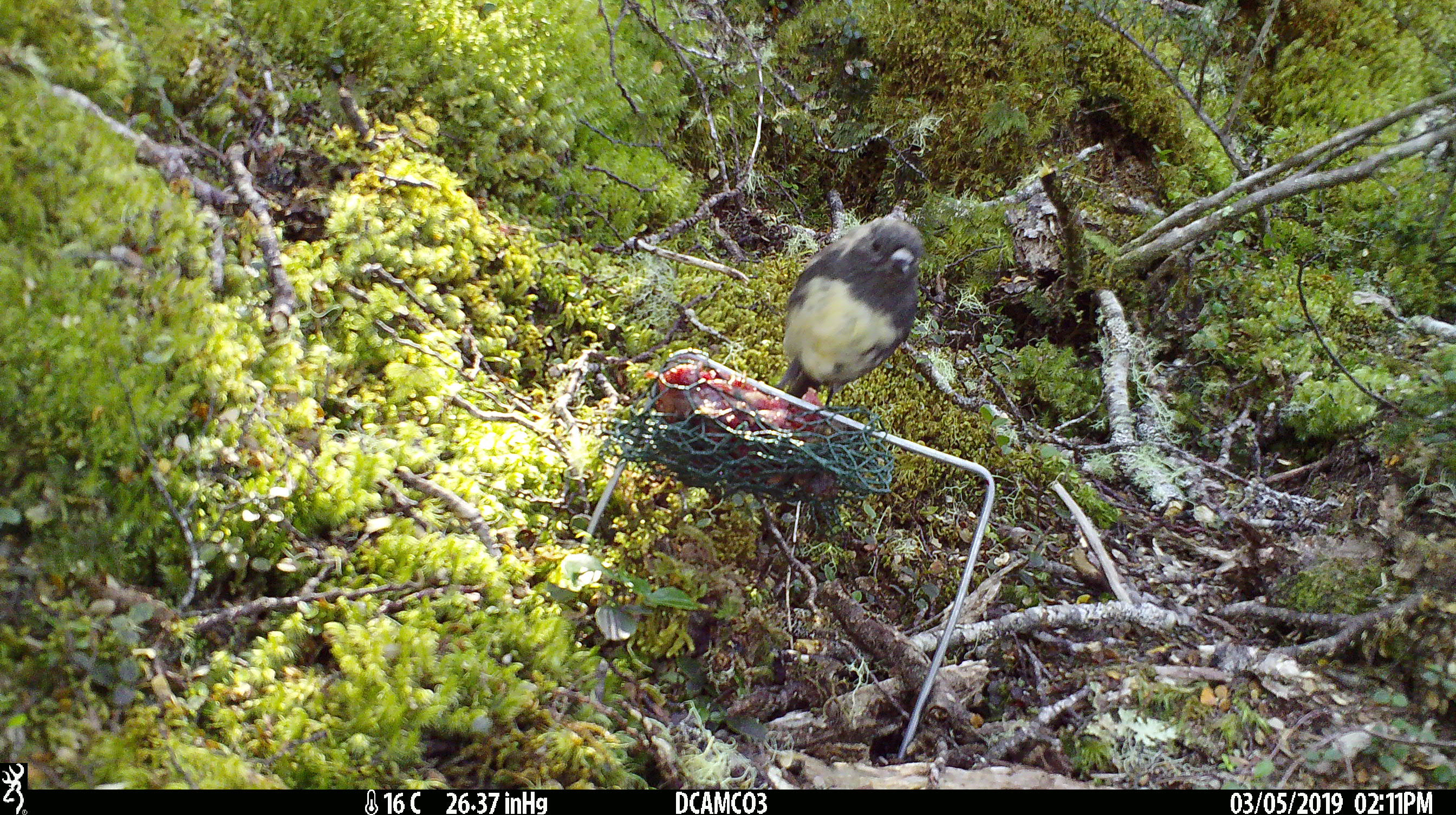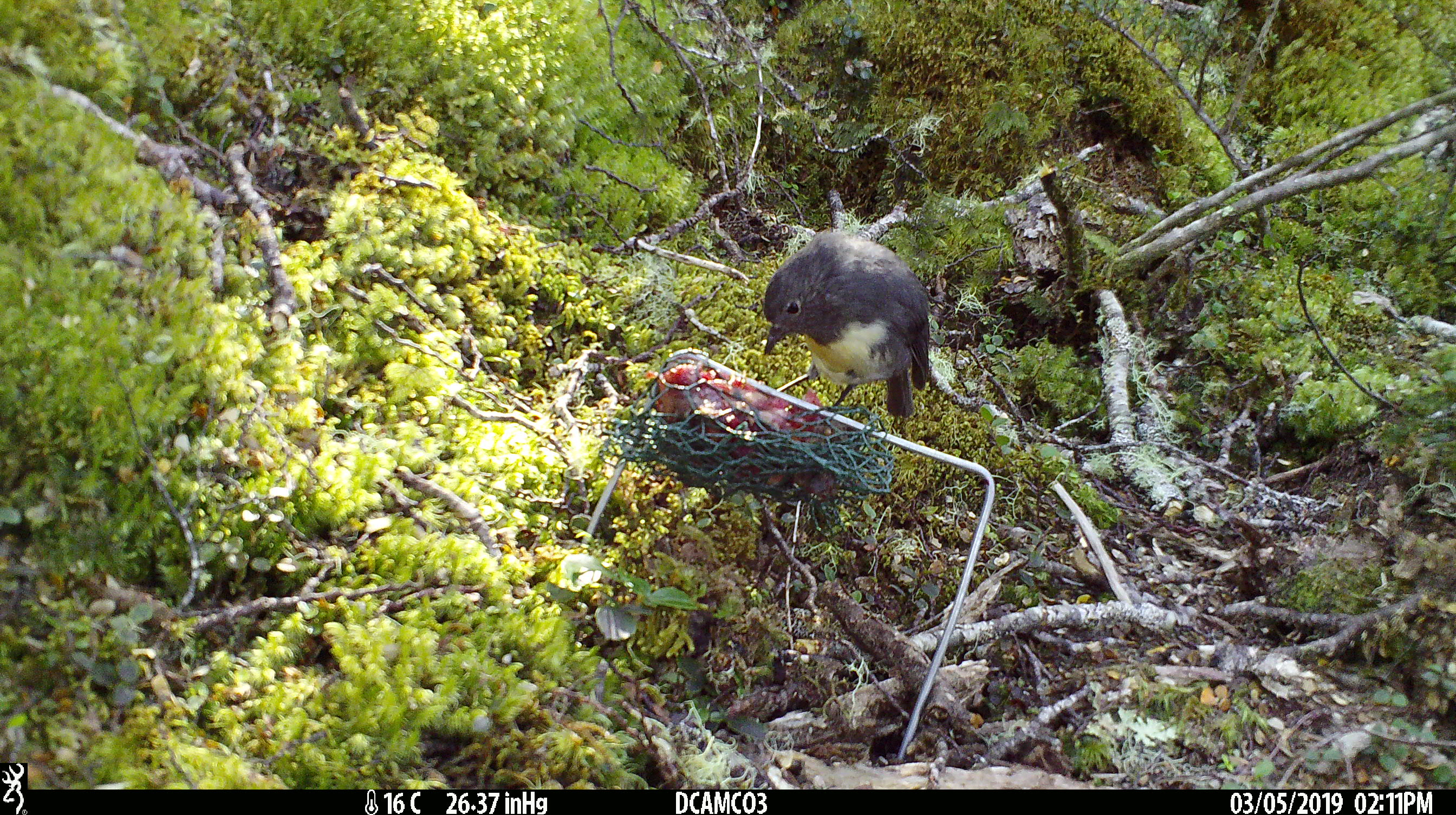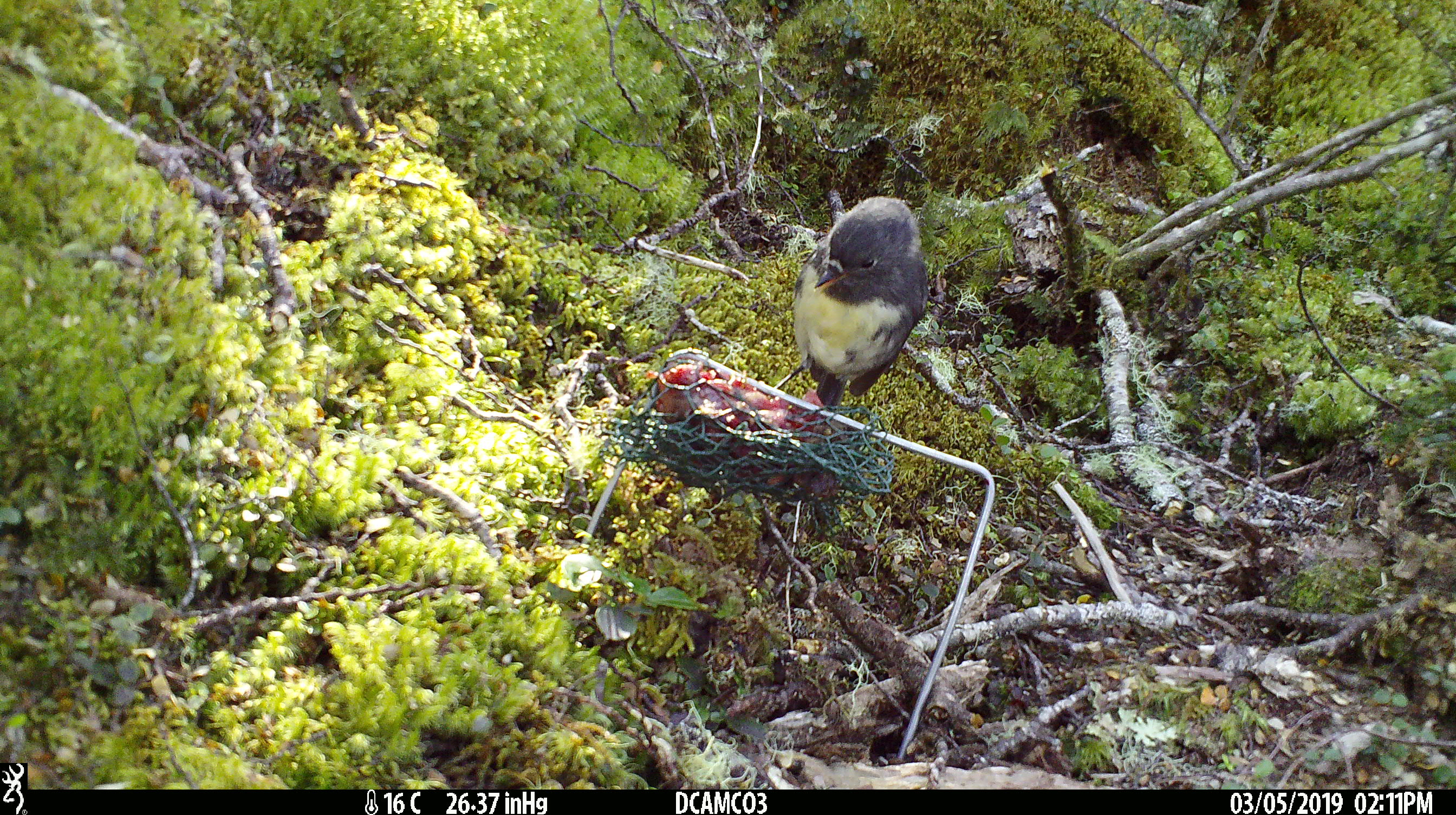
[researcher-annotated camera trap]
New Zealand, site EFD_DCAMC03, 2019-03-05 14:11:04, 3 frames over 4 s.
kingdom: Animalia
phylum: Chordata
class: Aves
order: Passeriformes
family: Petroicidae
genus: Petroica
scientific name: Petroica australis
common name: new zealand robin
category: robin